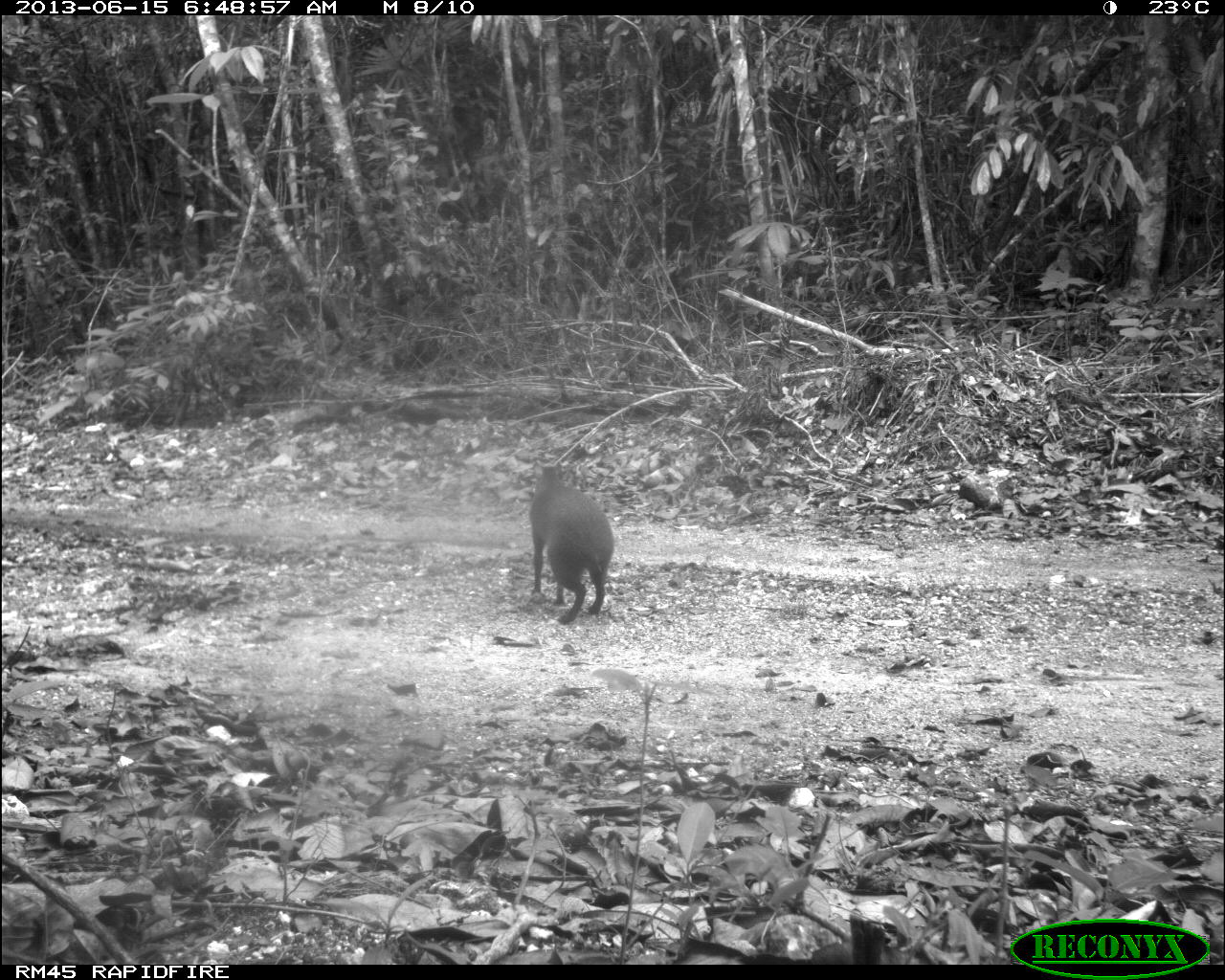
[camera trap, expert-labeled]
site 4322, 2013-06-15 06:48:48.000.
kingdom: Animalia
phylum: Chordata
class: Mammalia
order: Rodentia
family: Dasyproctidae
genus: Dasyprocta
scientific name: Dasyprocta punctata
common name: central american agouti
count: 1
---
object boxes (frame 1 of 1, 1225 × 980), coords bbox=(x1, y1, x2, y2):
dasyprocta punctata: bbox=(525, 459, 616, 623)